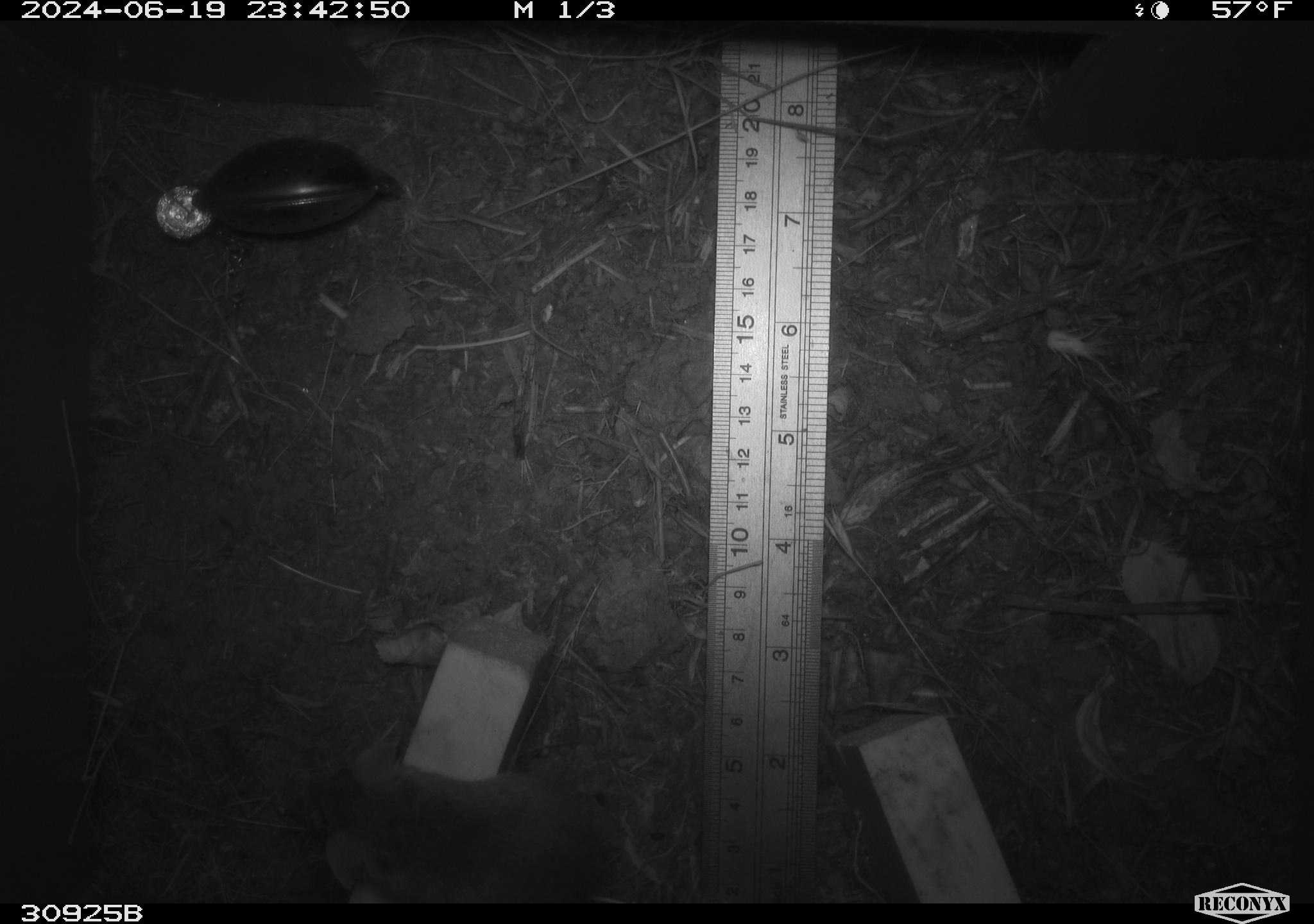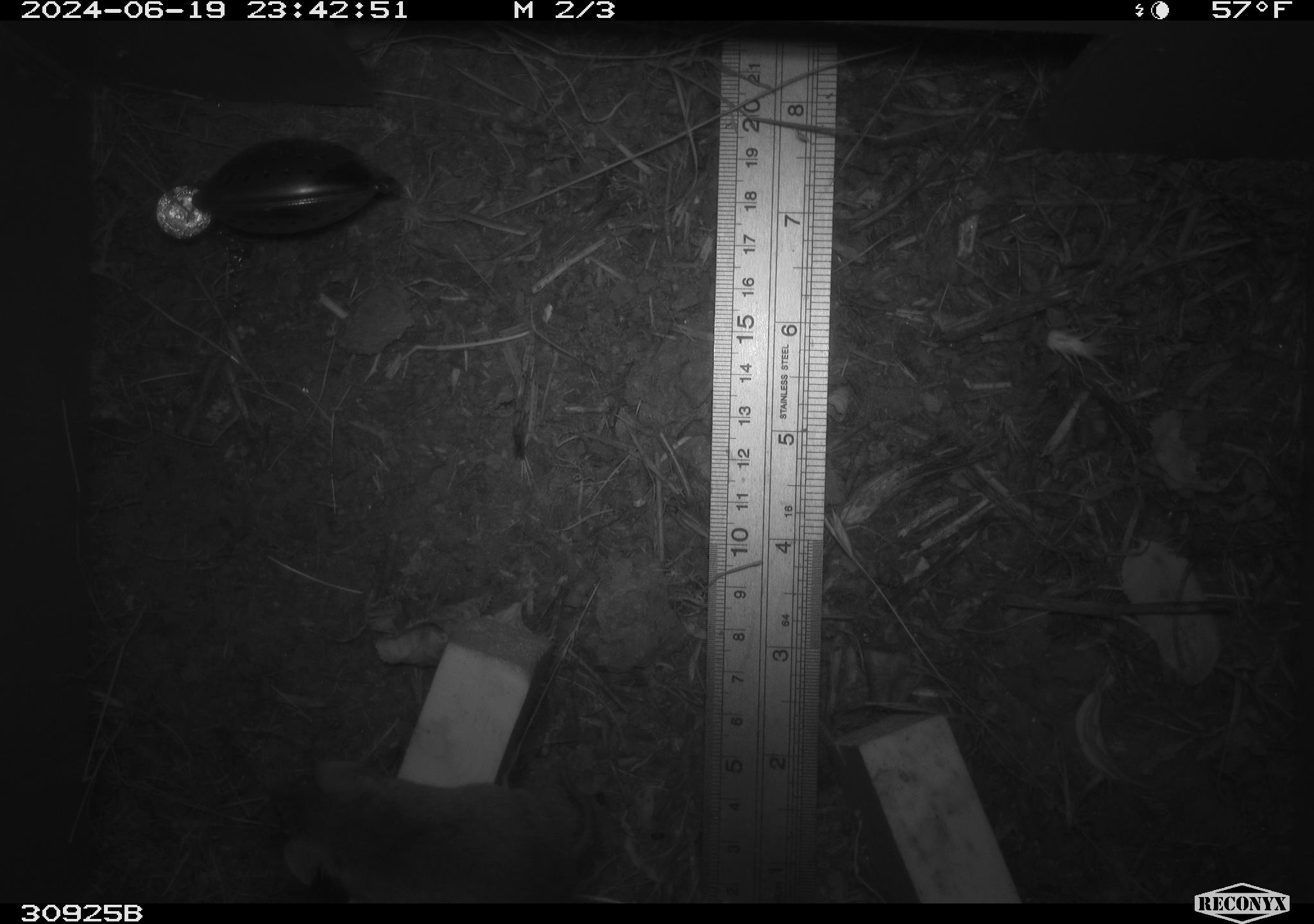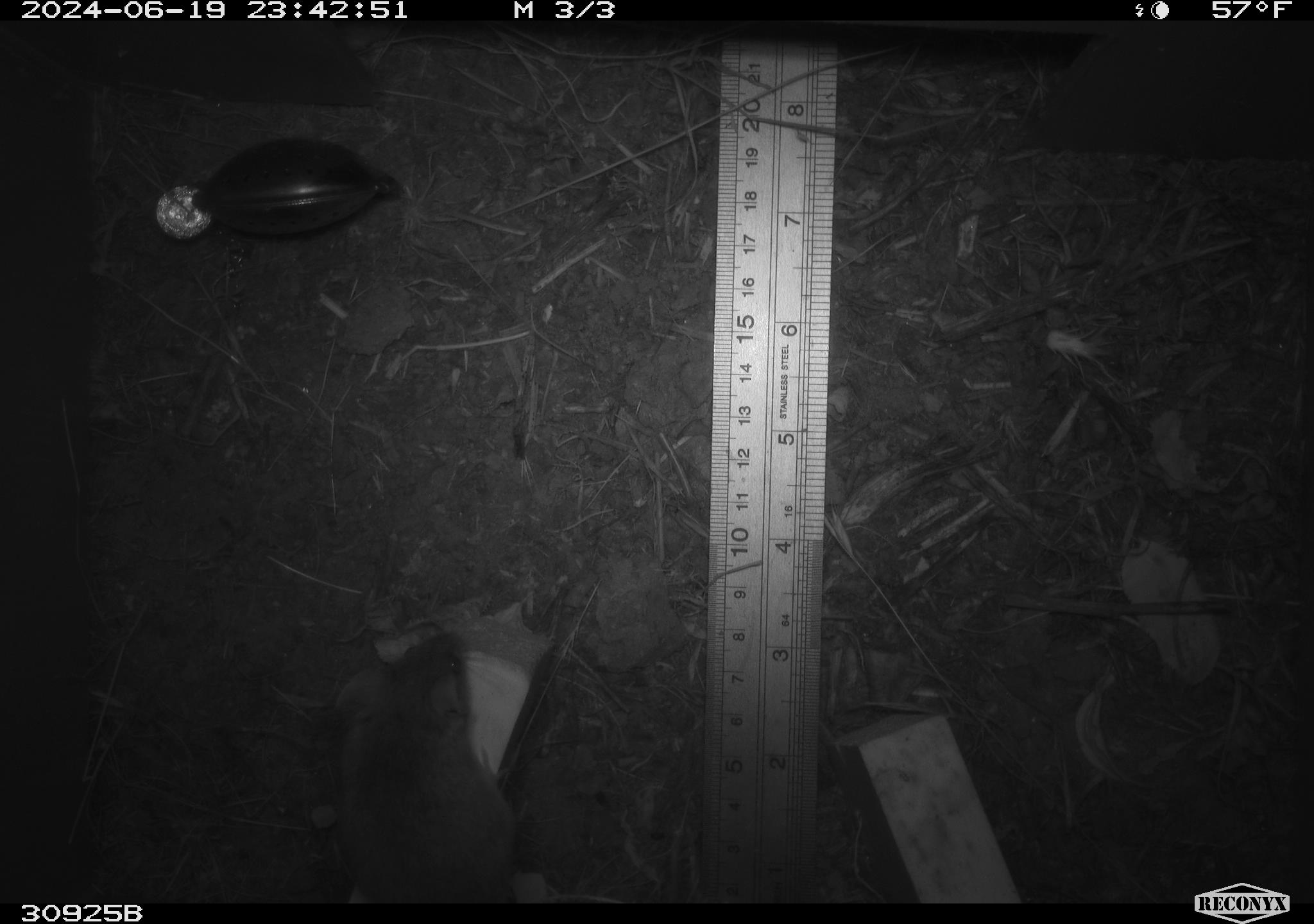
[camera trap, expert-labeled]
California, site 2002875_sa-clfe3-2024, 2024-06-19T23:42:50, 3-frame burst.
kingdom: Animalia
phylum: Chordata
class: Mammalia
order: Rodentia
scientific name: Rodentia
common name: mouse species